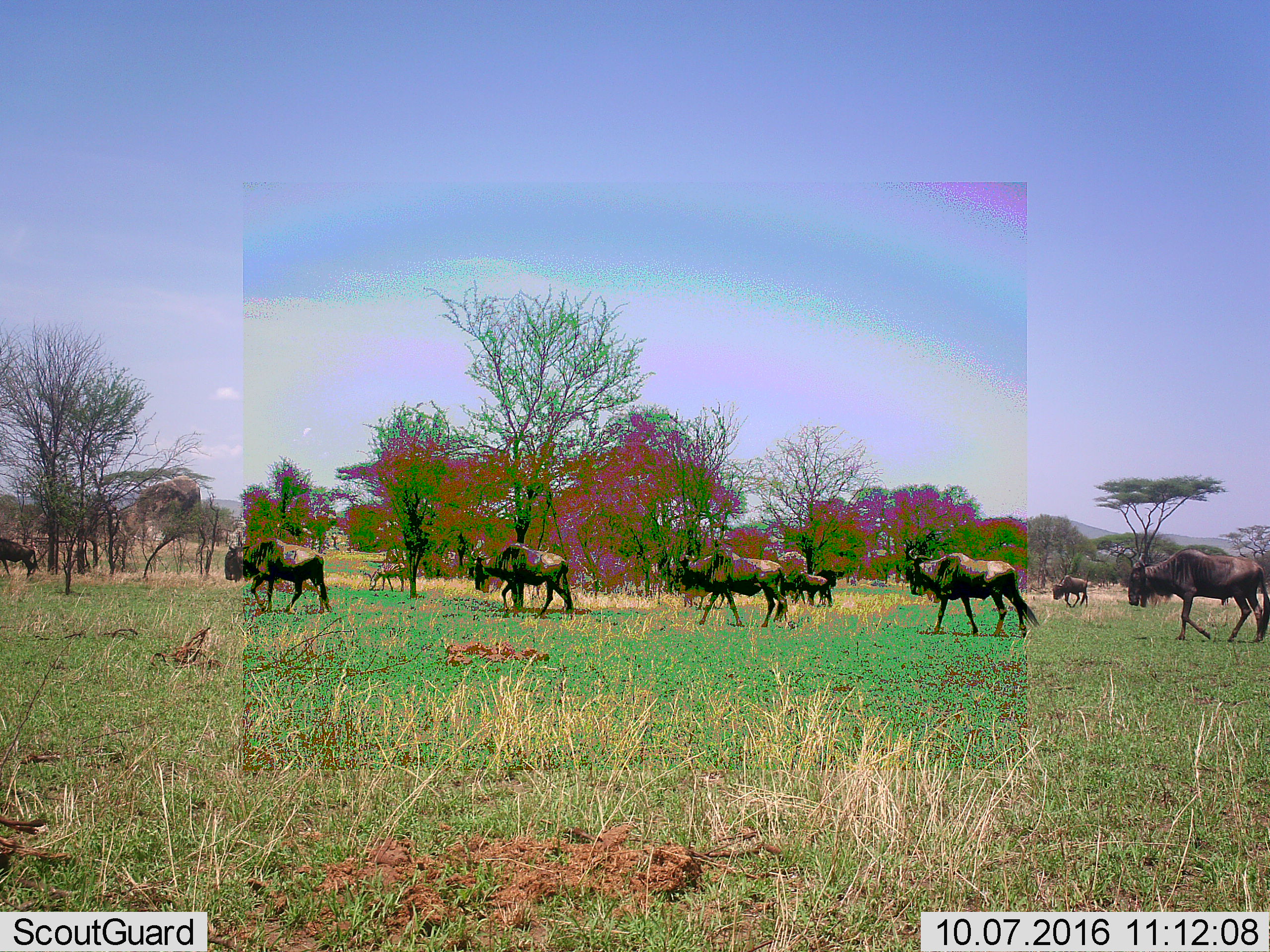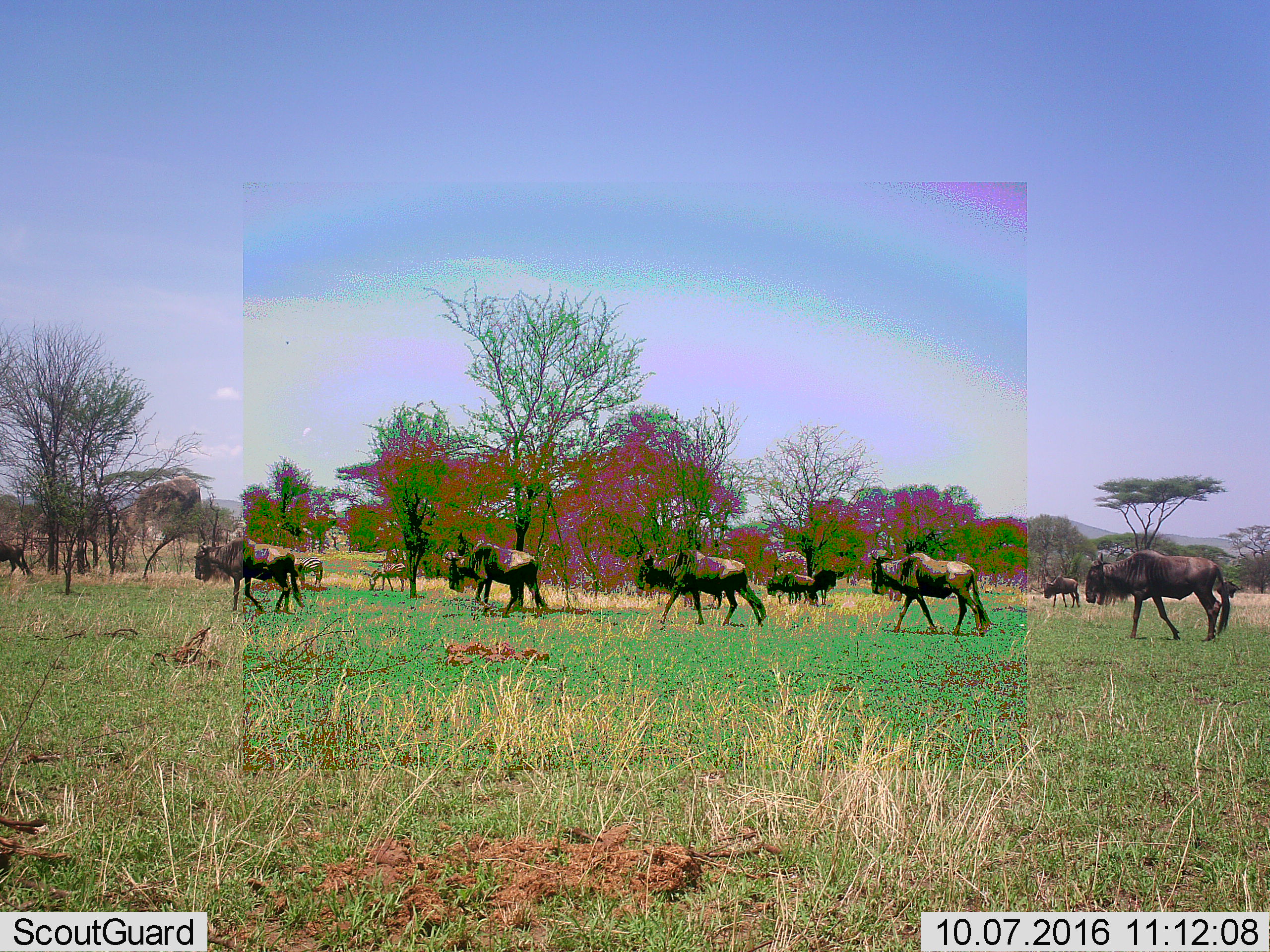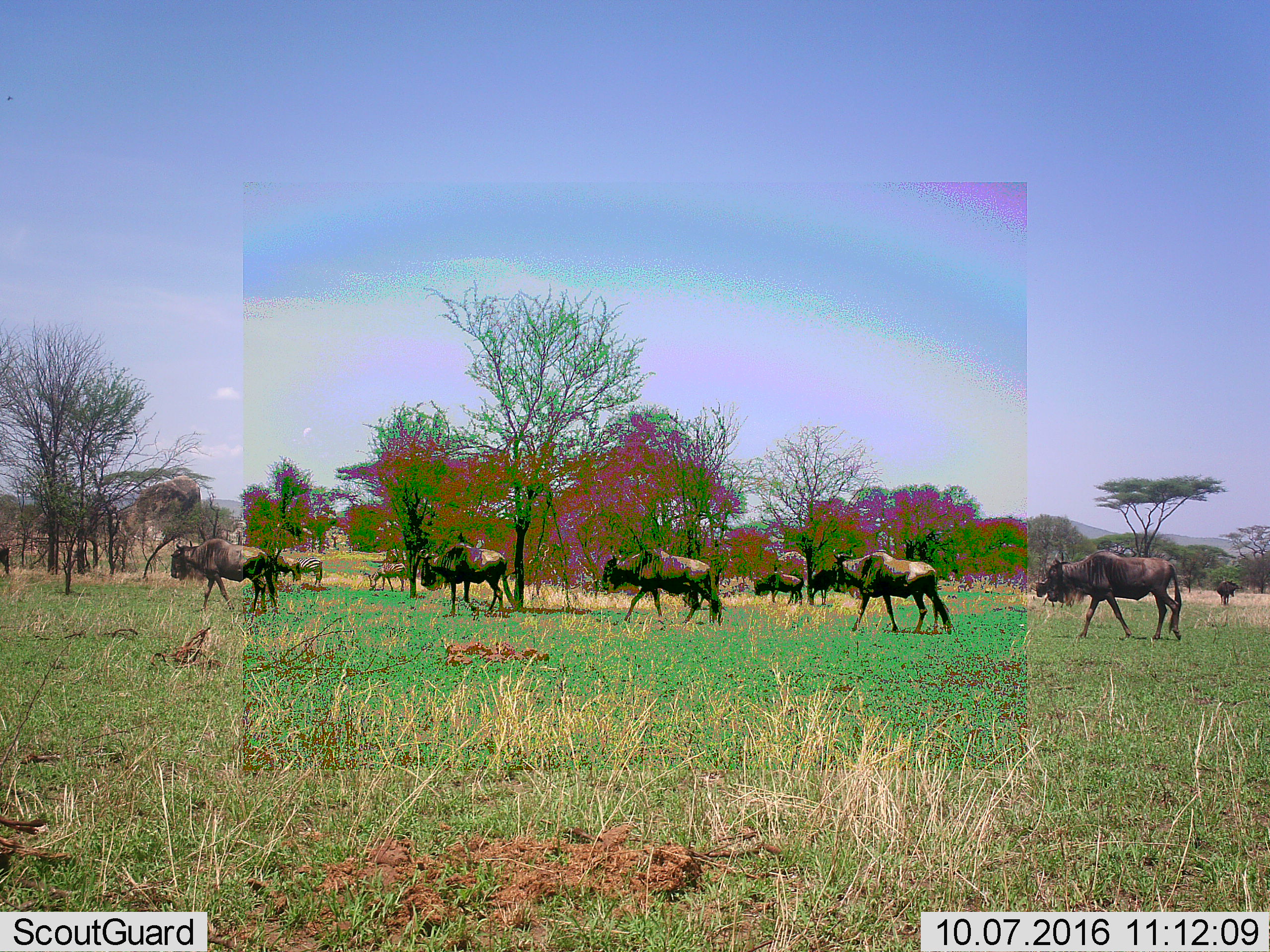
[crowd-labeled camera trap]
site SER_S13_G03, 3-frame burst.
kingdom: Animalia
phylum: Chordata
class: Mammalia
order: Artiodactyla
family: Bovidae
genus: Connochaetes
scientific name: Connochaetes taurinus taurinus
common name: blue wildebeest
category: wildebeestblue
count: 9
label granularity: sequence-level